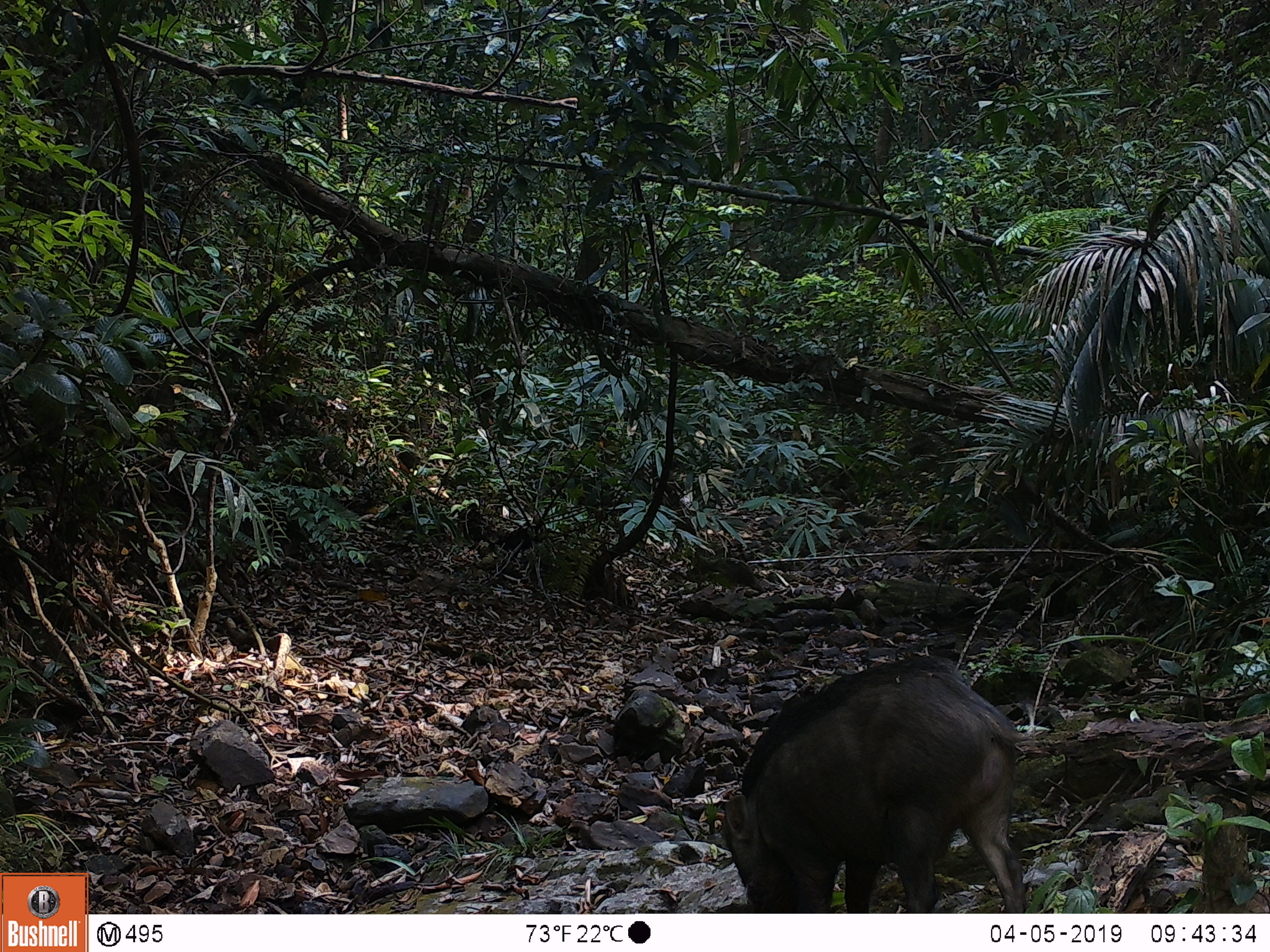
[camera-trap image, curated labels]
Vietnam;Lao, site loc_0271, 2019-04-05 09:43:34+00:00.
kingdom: Animalia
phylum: Chordata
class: Mammalia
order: Artiodactyla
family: Suidae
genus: Sus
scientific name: Sus scrofa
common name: eurasian wild pig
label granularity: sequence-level